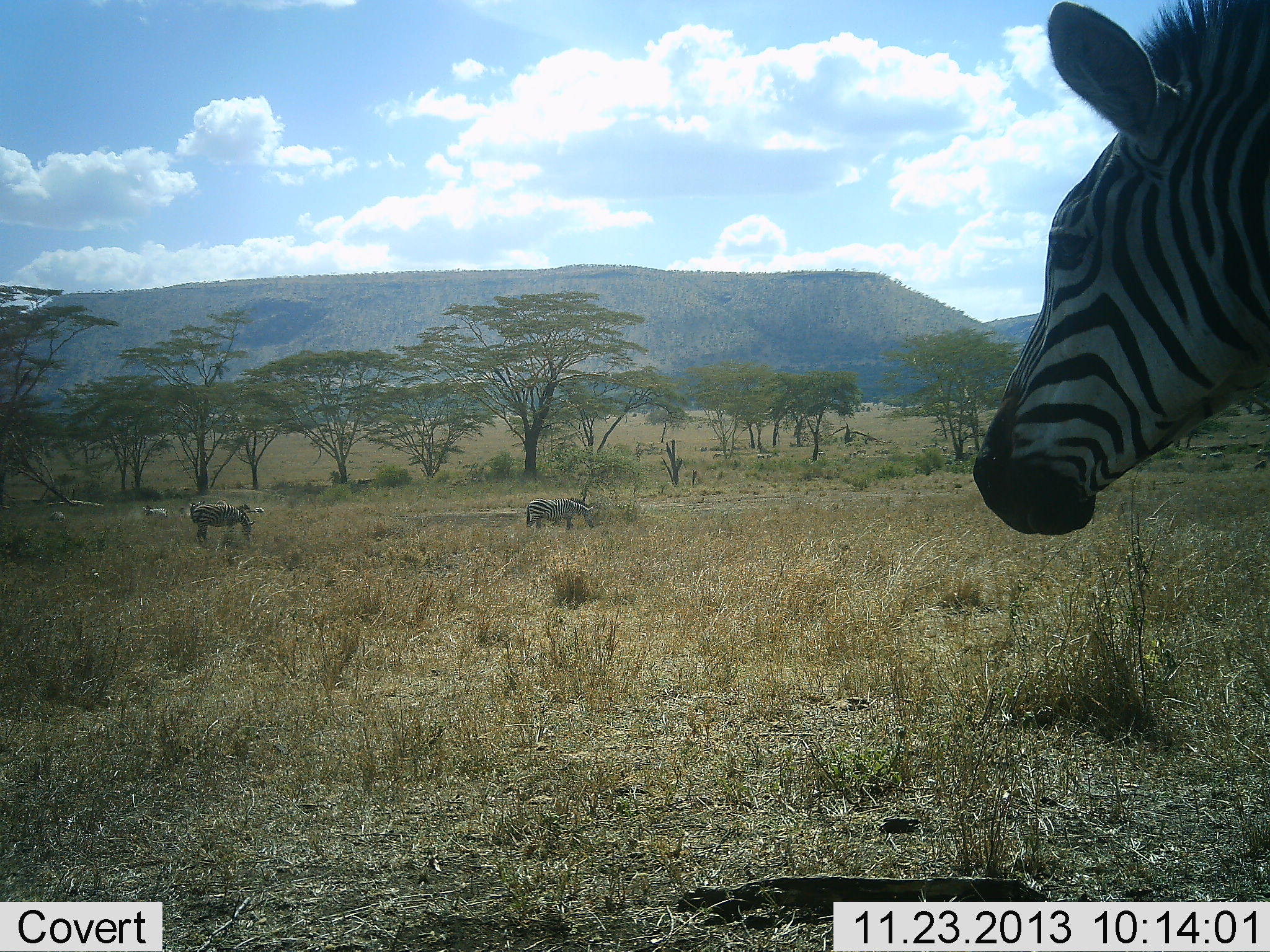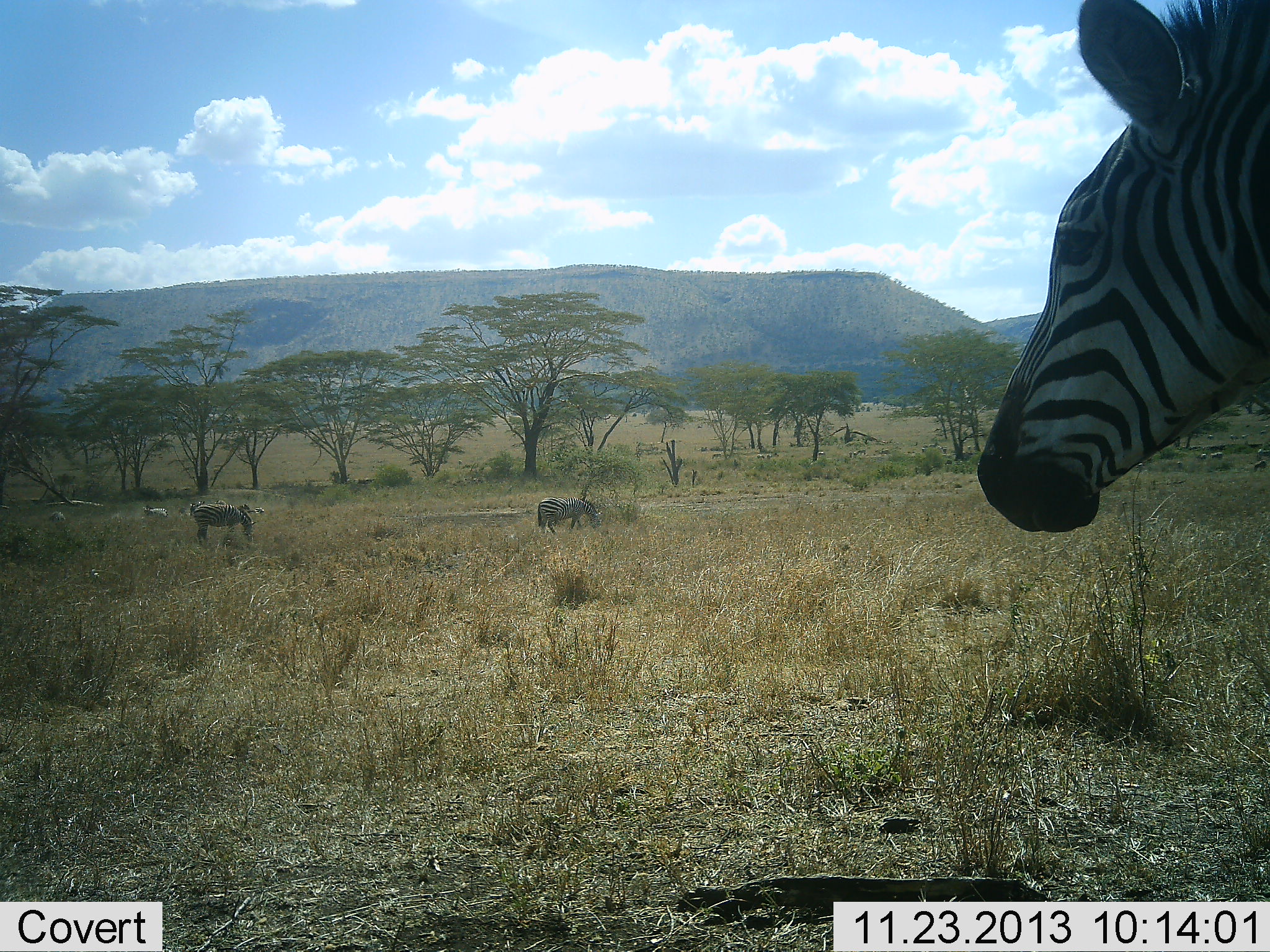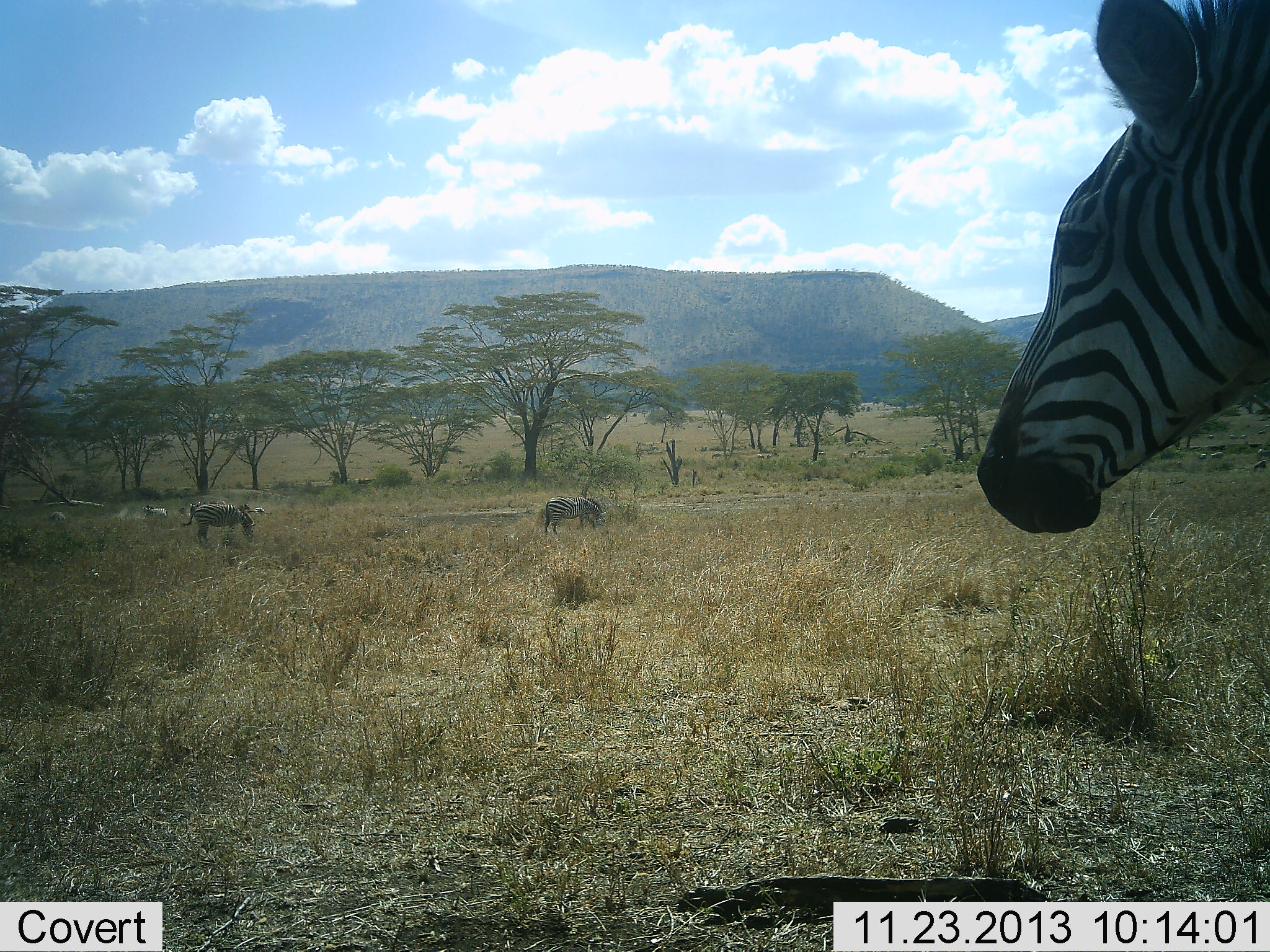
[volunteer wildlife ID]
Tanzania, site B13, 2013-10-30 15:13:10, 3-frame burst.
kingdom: Animalia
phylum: Chordata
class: Mammalia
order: Perissodactyla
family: Equidae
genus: Equus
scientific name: Equus quagga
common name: plains zebra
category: zebra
Zebra (plains zebra) (Equus quagga), count 3. Behavior (volunteer vote fractions): standing 74%, resting 4%, moving 11%, interacting 0%. Young present (vote fraction): 0%. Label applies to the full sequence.